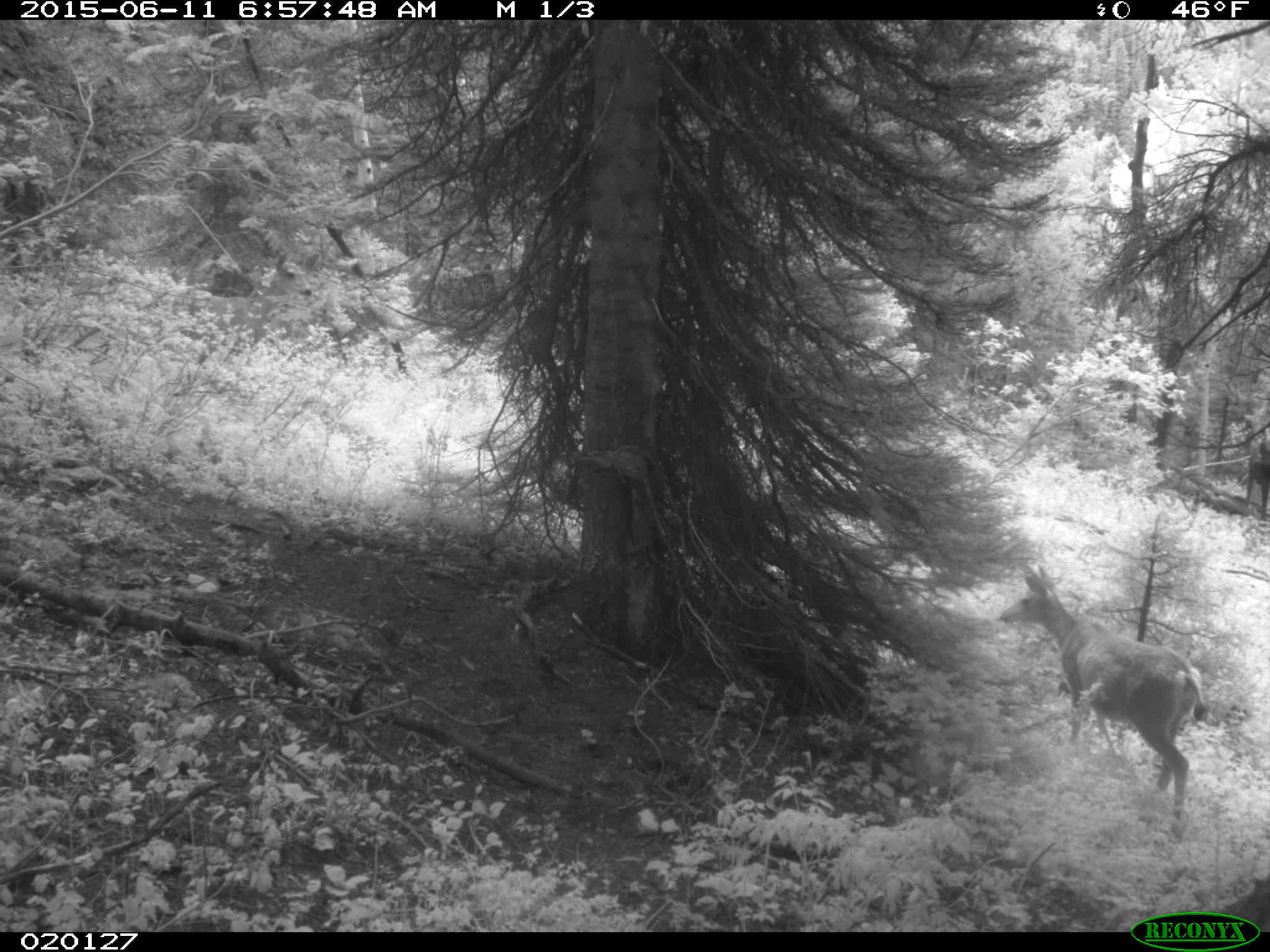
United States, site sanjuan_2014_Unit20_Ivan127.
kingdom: Animalia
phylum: Chordata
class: Mammalia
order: Artiodactyla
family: Cervidae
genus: Odocoileus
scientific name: Odocoileus hemionus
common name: mule deer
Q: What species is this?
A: Odocoileus hemionus (mule deer).